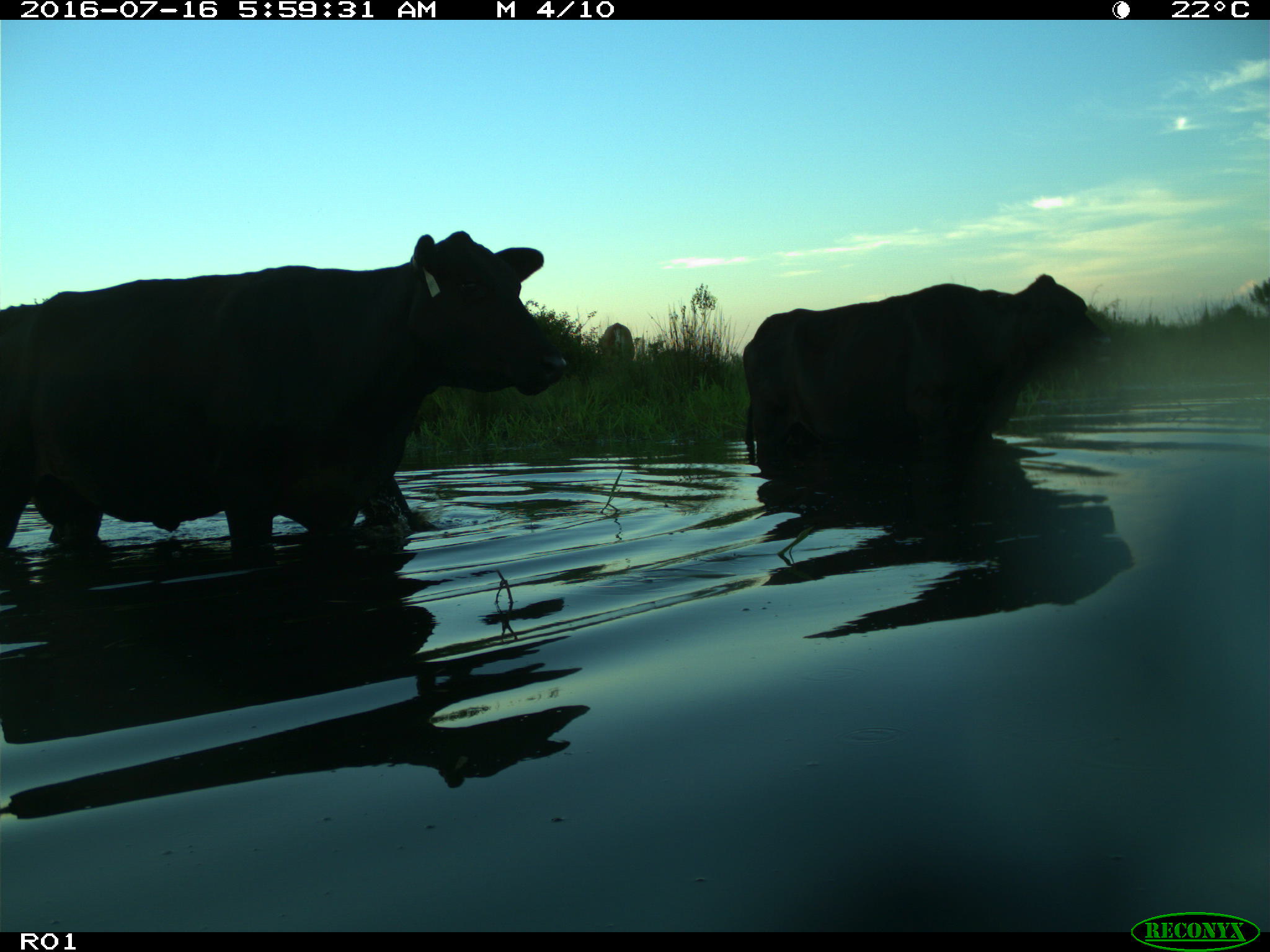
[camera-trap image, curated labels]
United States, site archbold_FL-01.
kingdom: Animalia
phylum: Chordata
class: Mammalia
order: Artiodactyla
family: Bovidae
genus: Bos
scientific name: Bos taurus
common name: domestic cow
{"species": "Bos taurus (domestic cow)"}